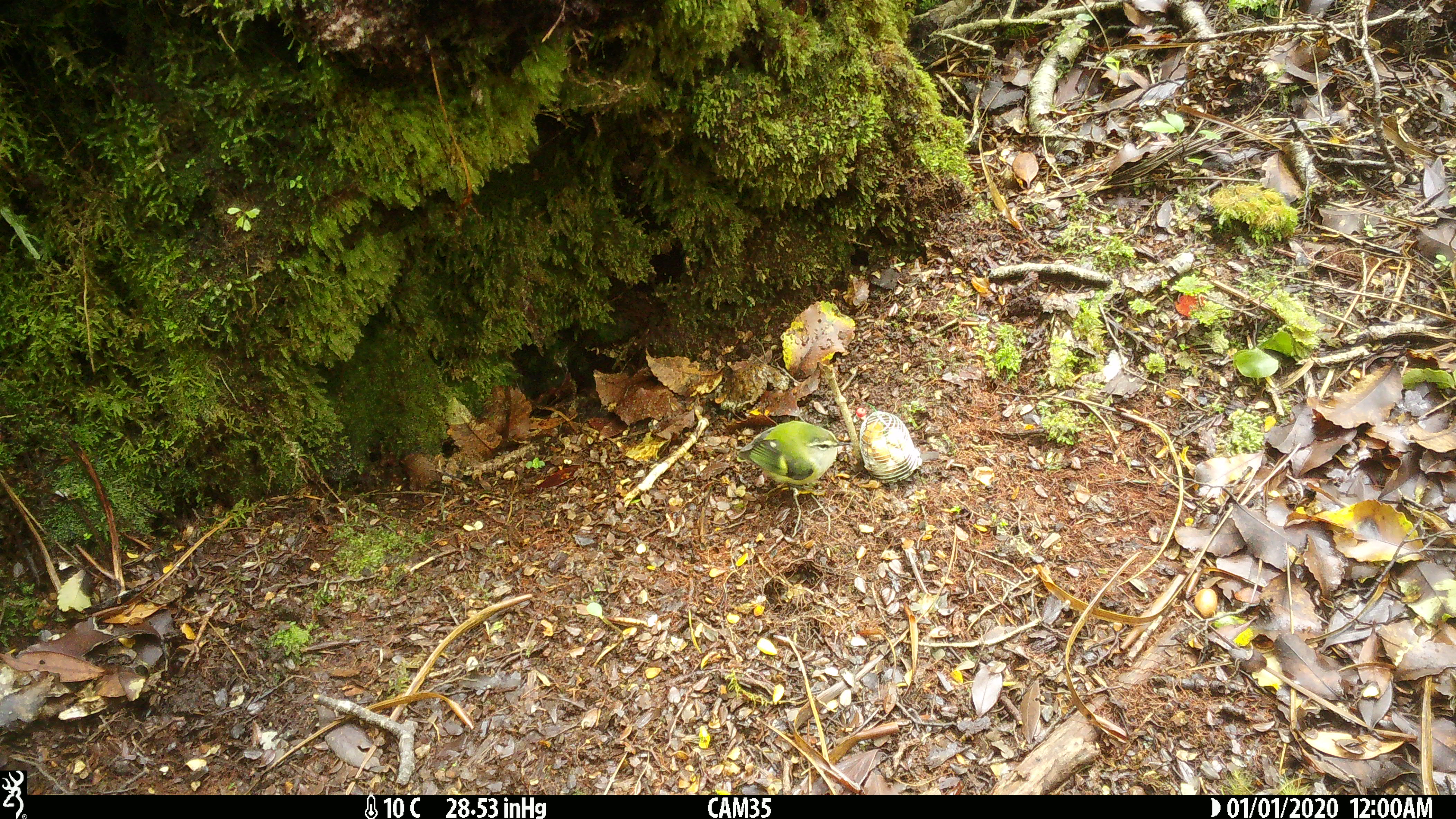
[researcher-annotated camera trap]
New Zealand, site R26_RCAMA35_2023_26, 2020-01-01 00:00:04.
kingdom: Animalia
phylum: Chordata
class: Aves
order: Passeriformes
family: Acanthisittidae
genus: Acanthisitta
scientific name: Acanthisitta chloris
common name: rifleman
Rifleman (Acanthisitta chloris).